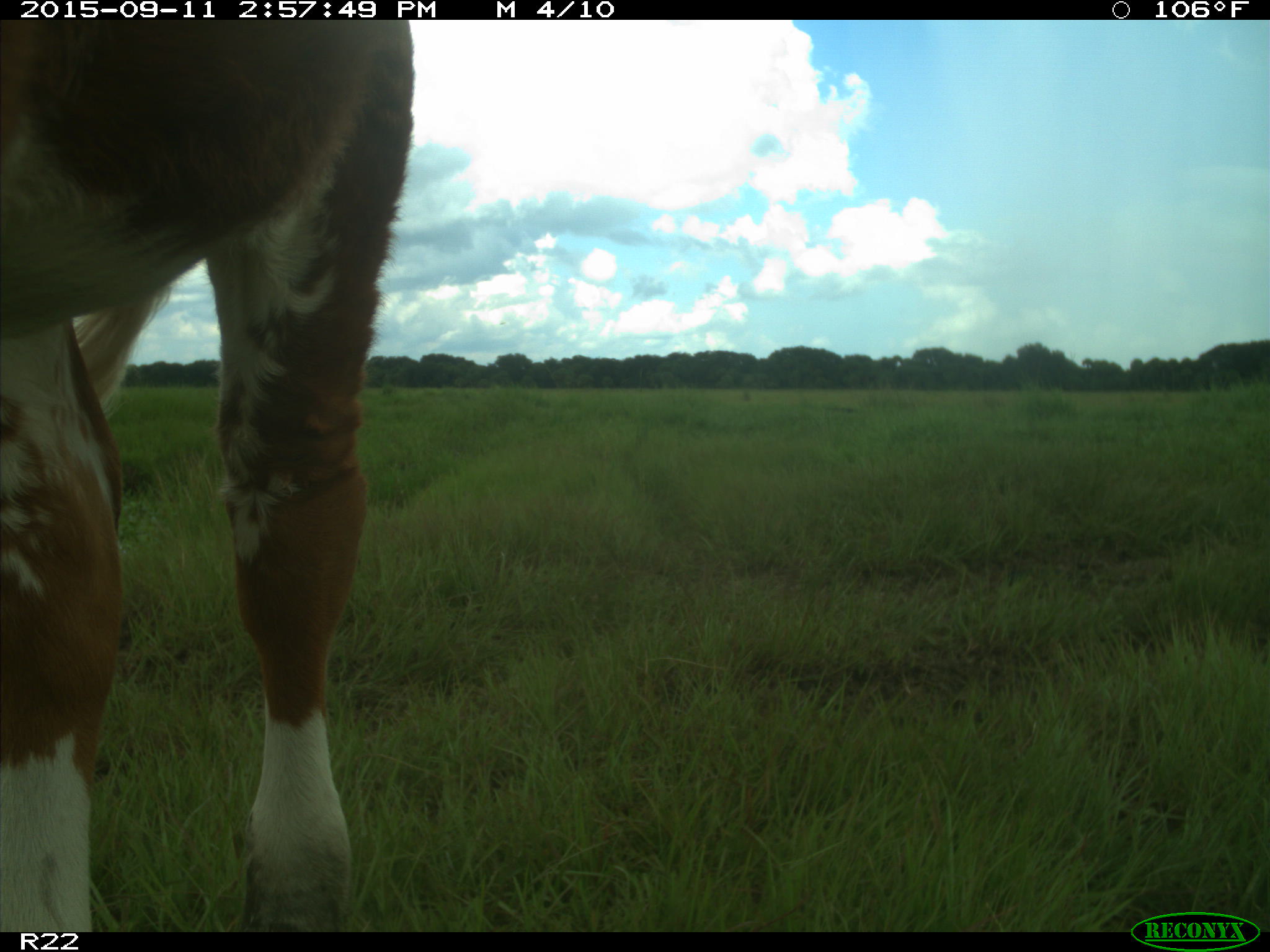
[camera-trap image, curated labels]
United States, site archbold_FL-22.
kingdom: Animalia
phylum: Chordata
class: Mammalia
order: Artiodactyla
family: Bovidae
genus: Bos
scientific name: Bos taurus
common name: domestic cow